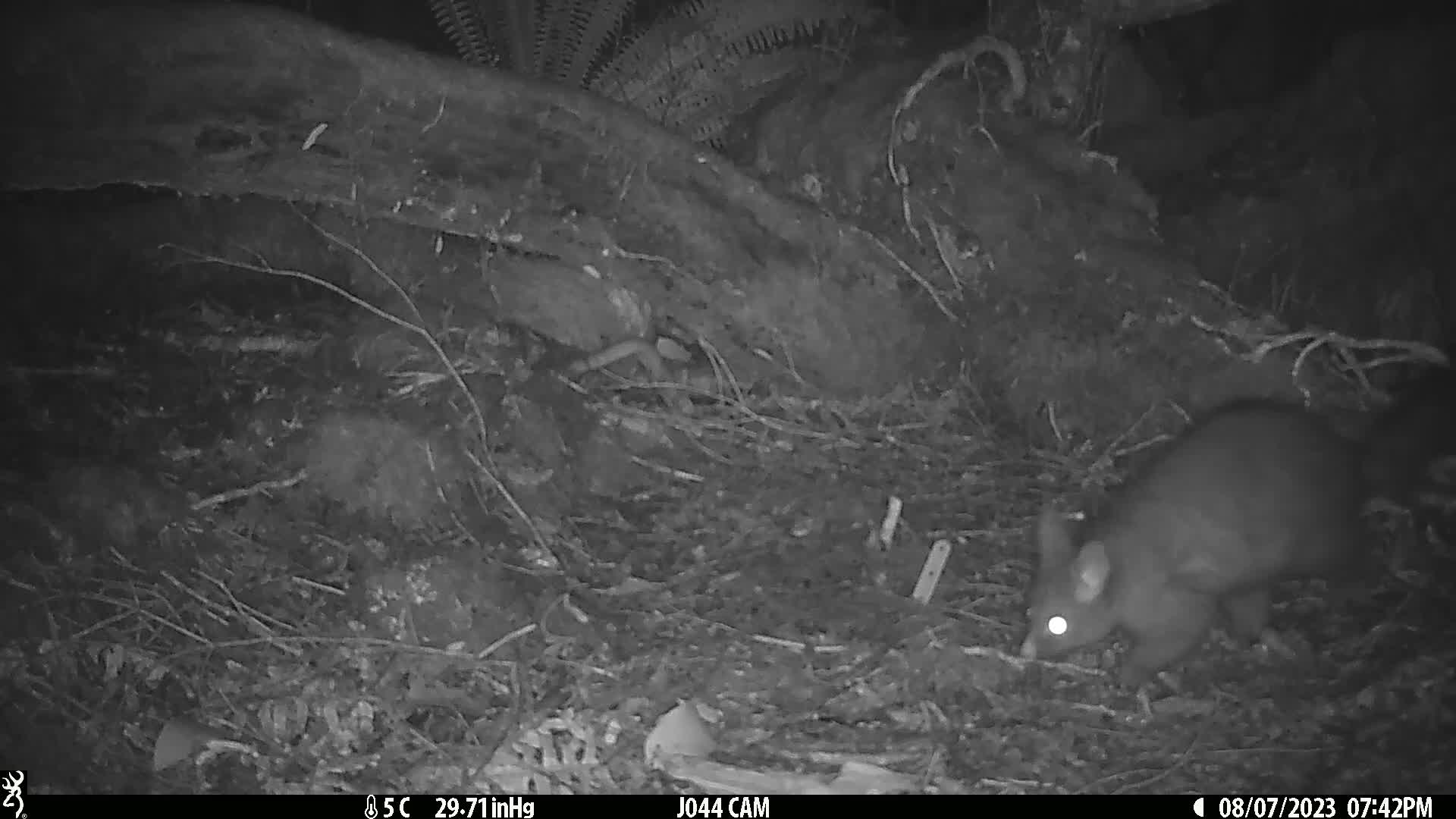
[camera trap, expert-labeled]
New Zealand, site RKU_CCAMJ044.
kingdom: Animalia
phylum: Chordata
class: Mammalia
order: Diprotodontia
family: Phalangeridae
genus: Trichosurus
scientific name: Trichosurus vulpecula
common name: common brushtail possum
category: possum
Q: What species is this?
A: Possum (common brushtail possum) (Trichosurus vulpecula).